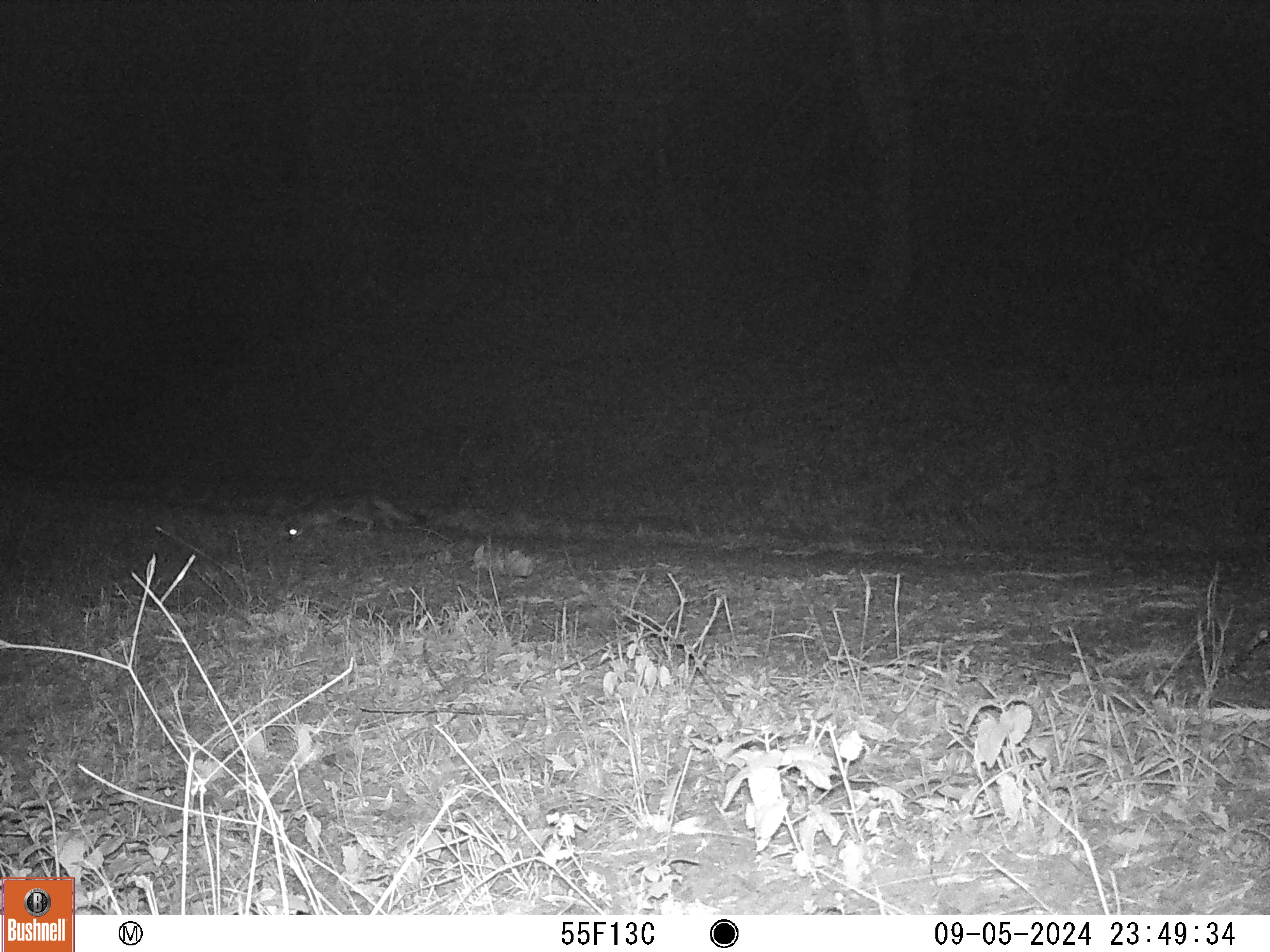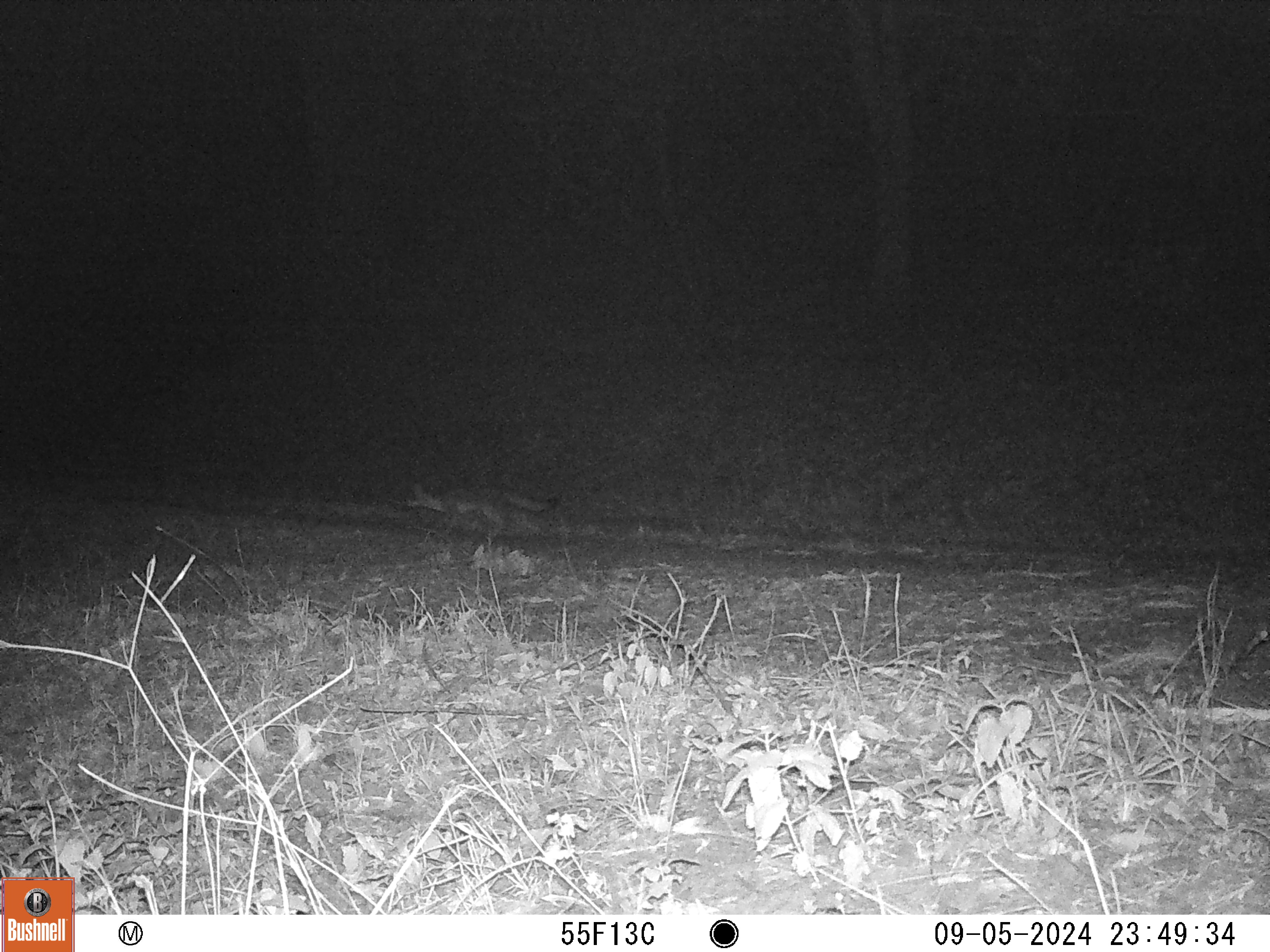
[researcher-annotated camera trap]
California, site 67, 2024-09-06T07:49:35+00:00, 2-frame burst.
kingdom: Animalia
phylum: Chordata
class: Mammalia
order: Carnivora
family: Canidae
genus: Urocyon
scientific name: Urocyon cinereoargenteus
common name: gray fox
Gray fox (Urocyon cinereoargenteus).